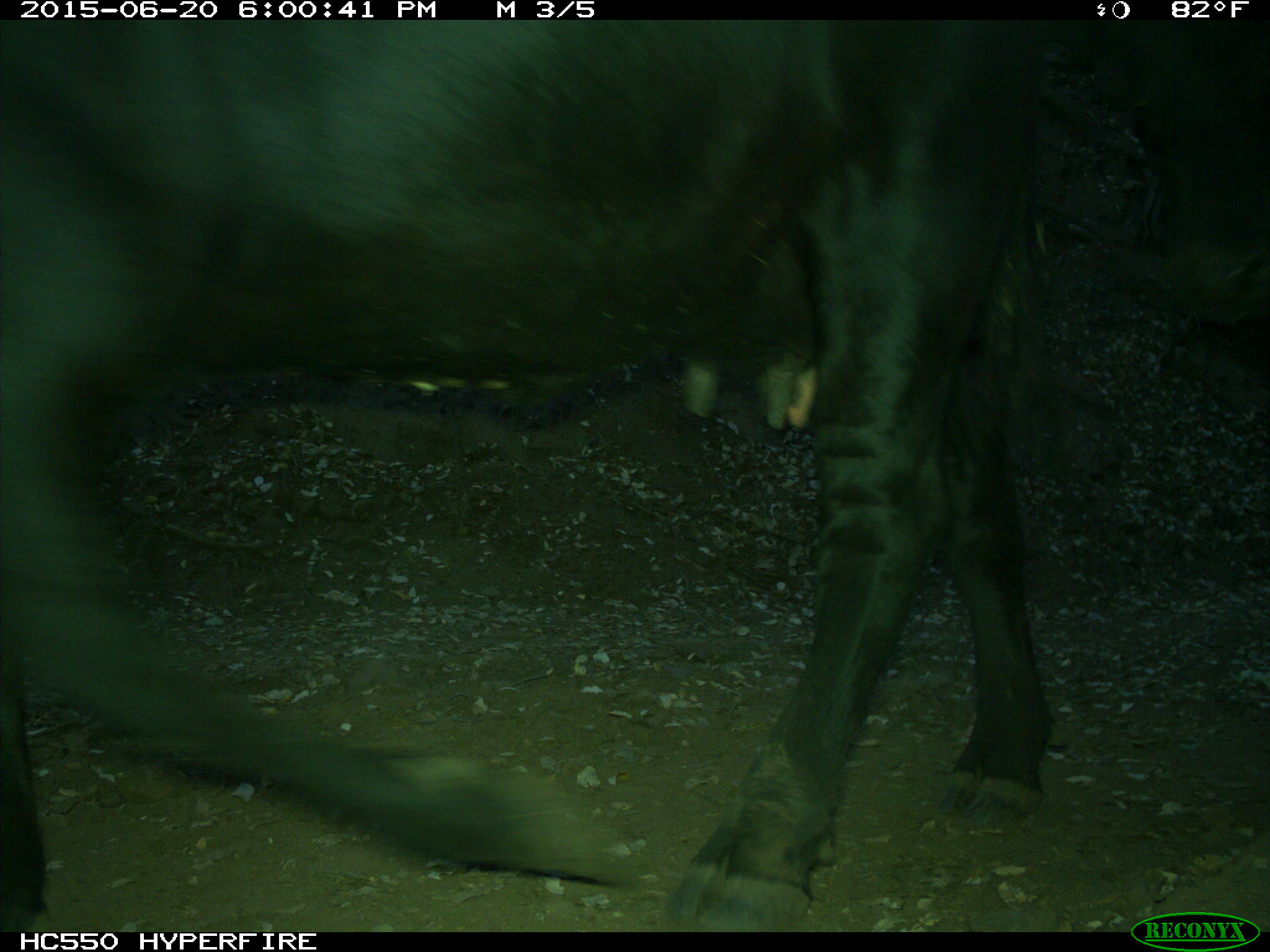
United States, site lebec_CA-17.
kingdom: Animalia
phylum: Chordata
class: Mammalia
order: Artiodactyla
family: Bovidae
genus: Bos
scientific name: Bos taurus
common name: domestic cow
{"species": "Bos taurus (domestic cow)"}